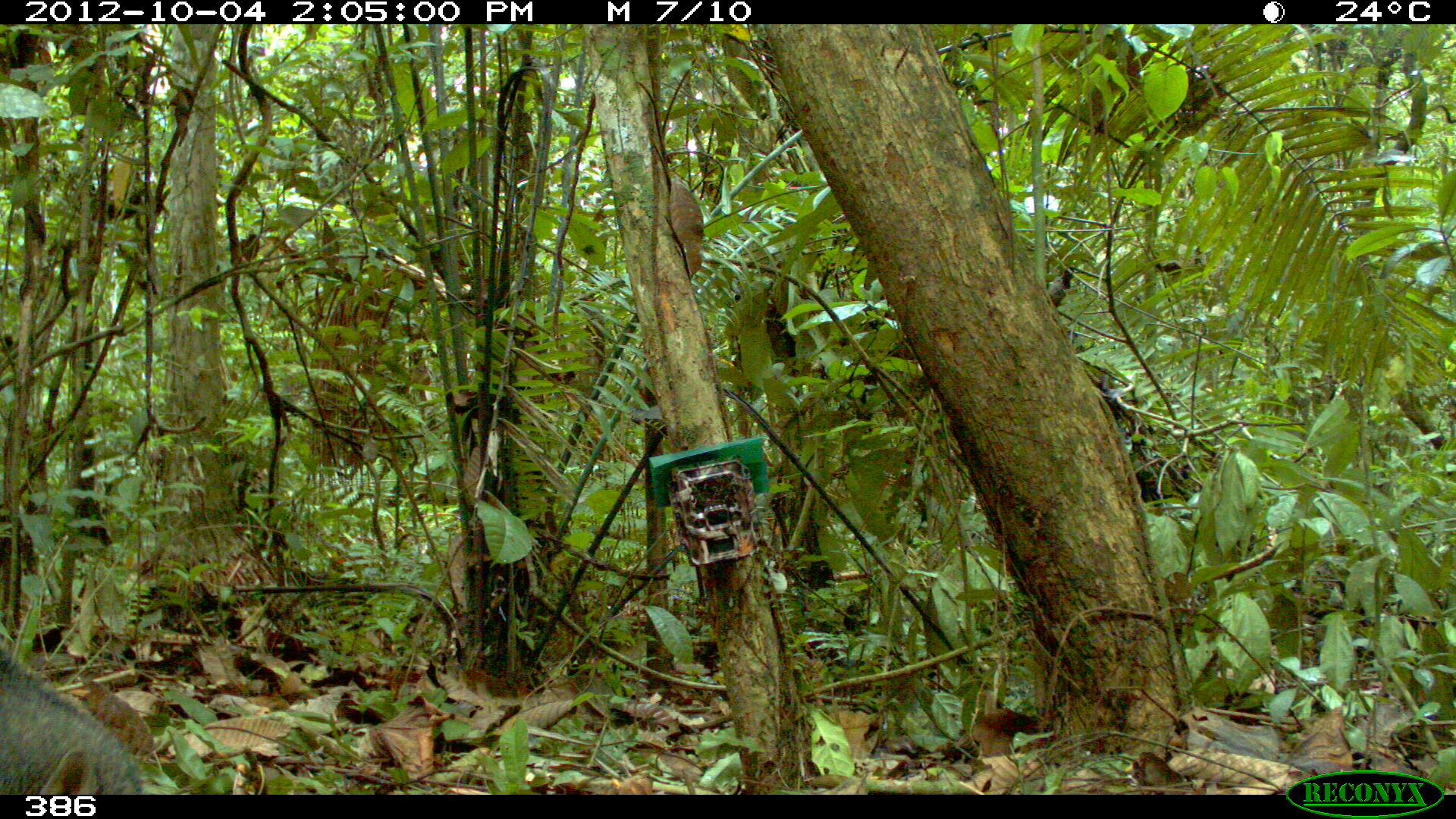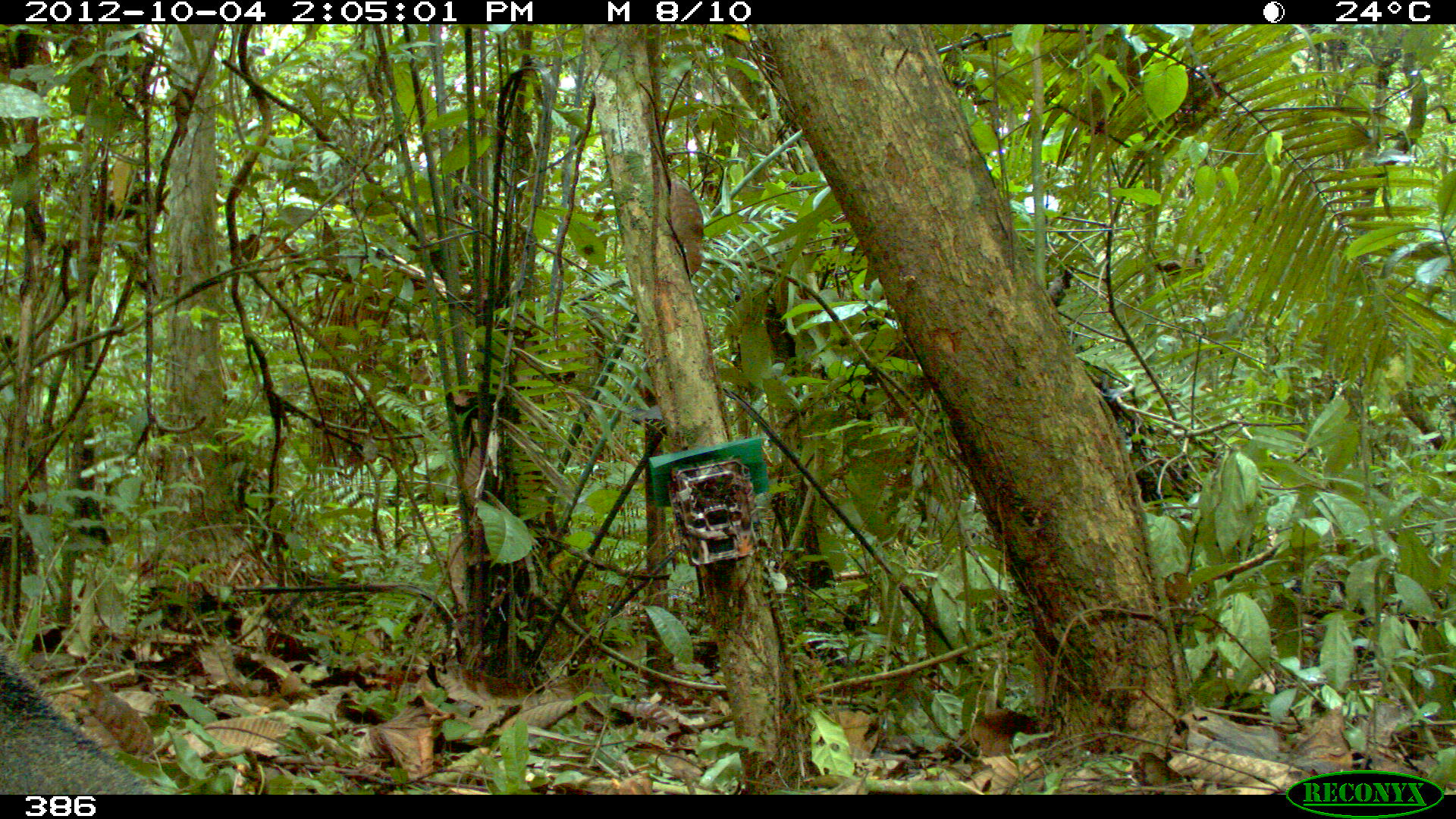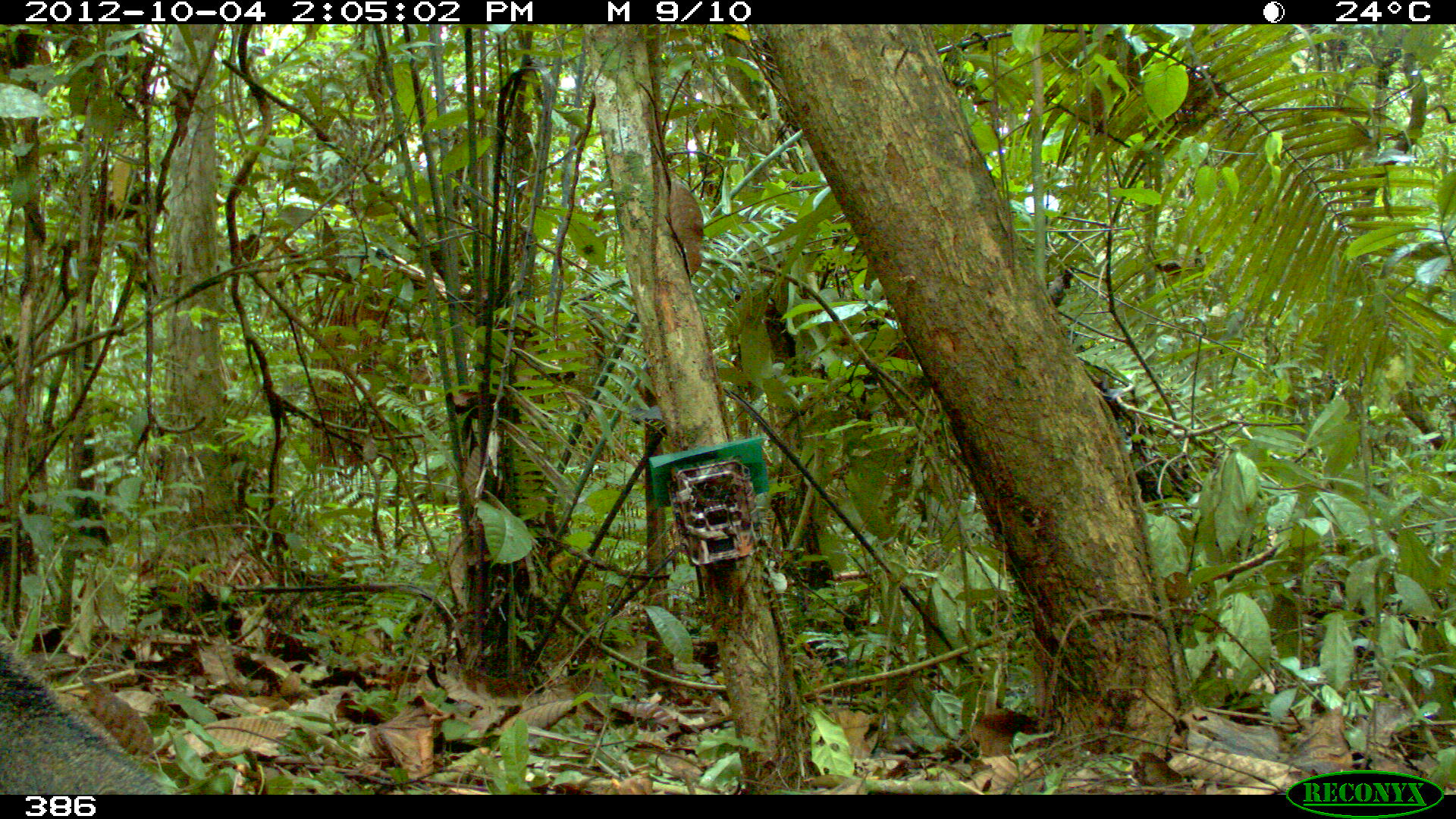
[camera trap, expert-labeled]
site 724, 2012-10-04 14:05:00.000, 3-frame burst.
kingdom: Animalia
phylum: Chordata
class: Mammalia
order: Pilosa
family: Myrmecophagidae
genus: Myrmecophaga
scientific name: Myrmecophaga tridactyla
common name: giant anteater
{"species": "Myrmecophaga tridactyla (giant anteater)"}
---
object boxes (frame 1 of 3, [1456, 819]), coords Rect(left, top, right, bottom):
myrmecophaga tridactyla: Rect(0, 641, 146, 795)